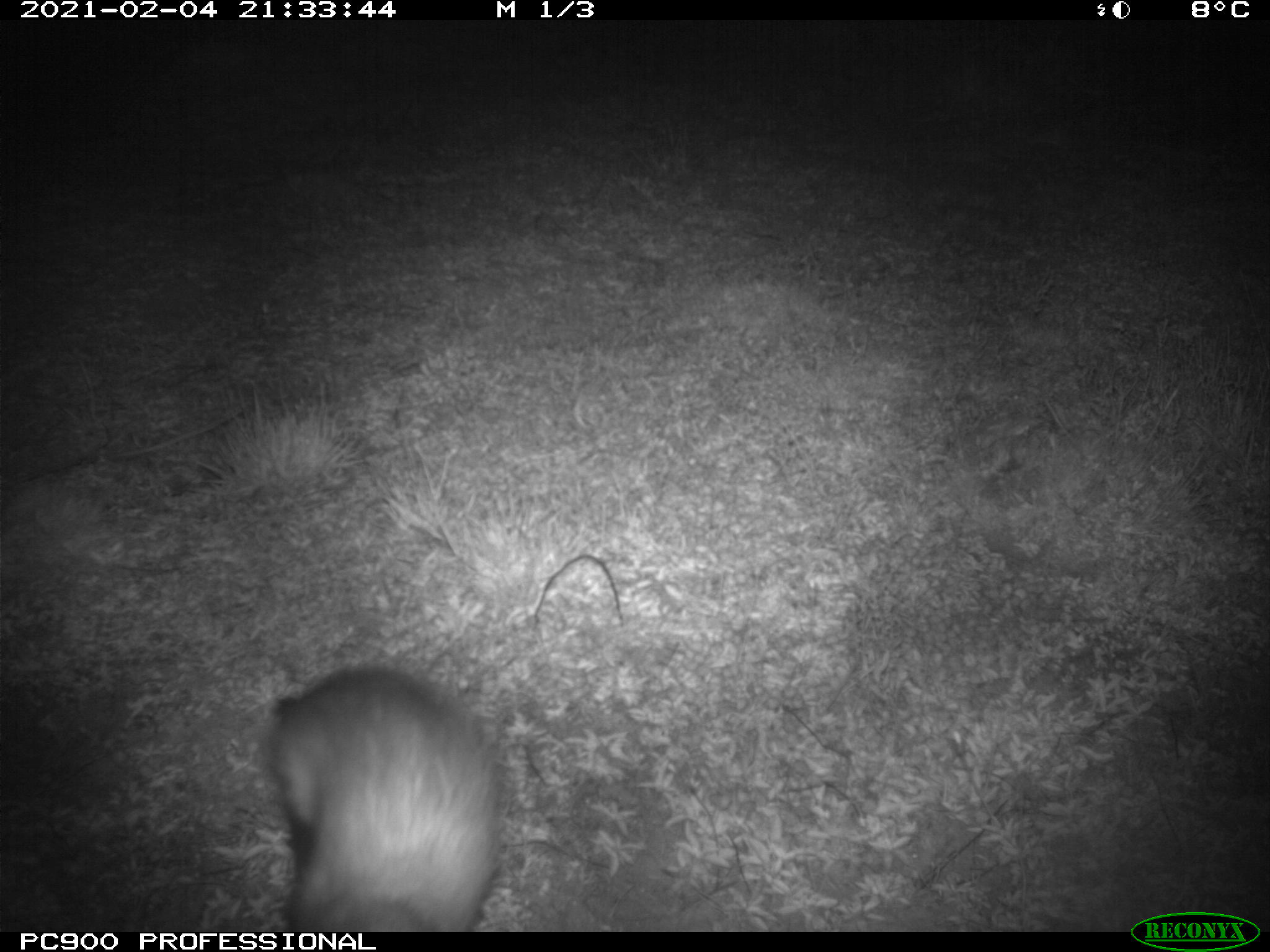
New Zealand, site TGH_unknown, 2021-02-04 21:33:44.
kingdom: Animalia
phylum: Chordata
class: Mammalia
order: Carnivora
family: Mustelidae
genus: Mustela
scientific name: Mustela furo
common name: ferret